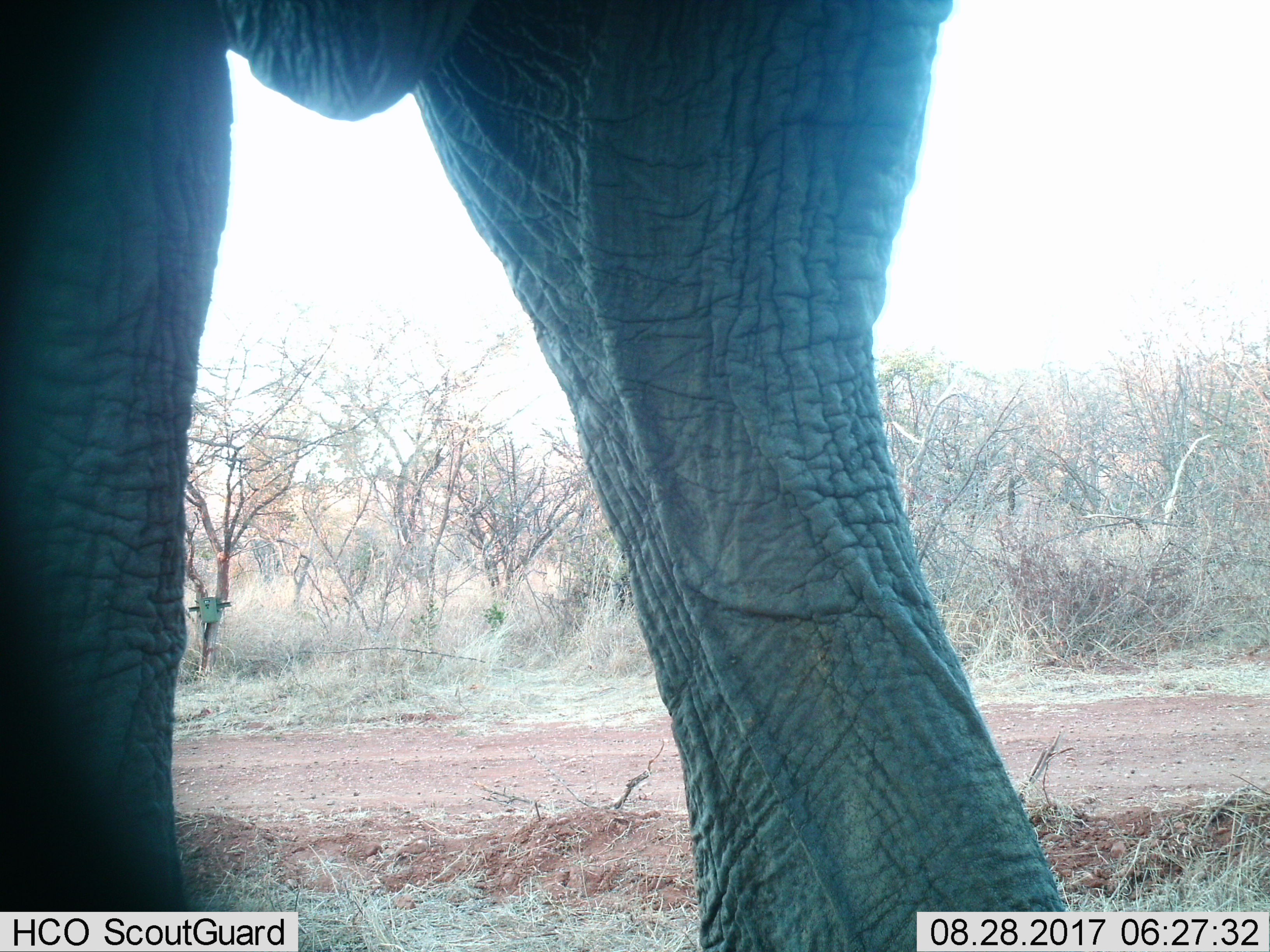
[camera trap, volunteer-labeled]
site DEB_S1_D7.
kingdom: Animalia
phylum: Chordata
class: Mammalia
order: Proboscidea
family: Elephantidae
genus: Loxodonta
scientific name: Loxodonta africana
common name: african bush elephant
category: elephant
Elephant (african bush elephant) (Loxodonta africana), count 1. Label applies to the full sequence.